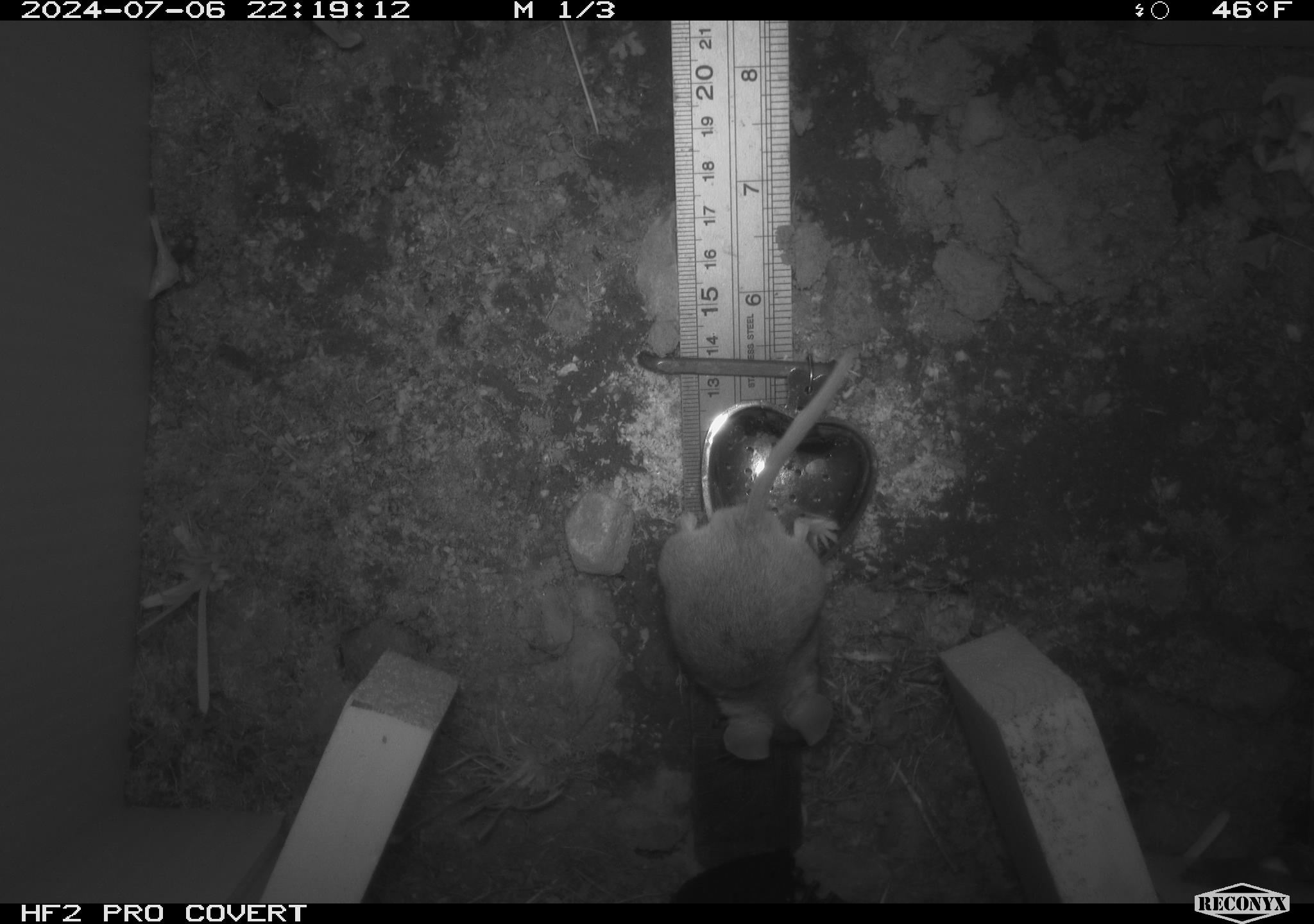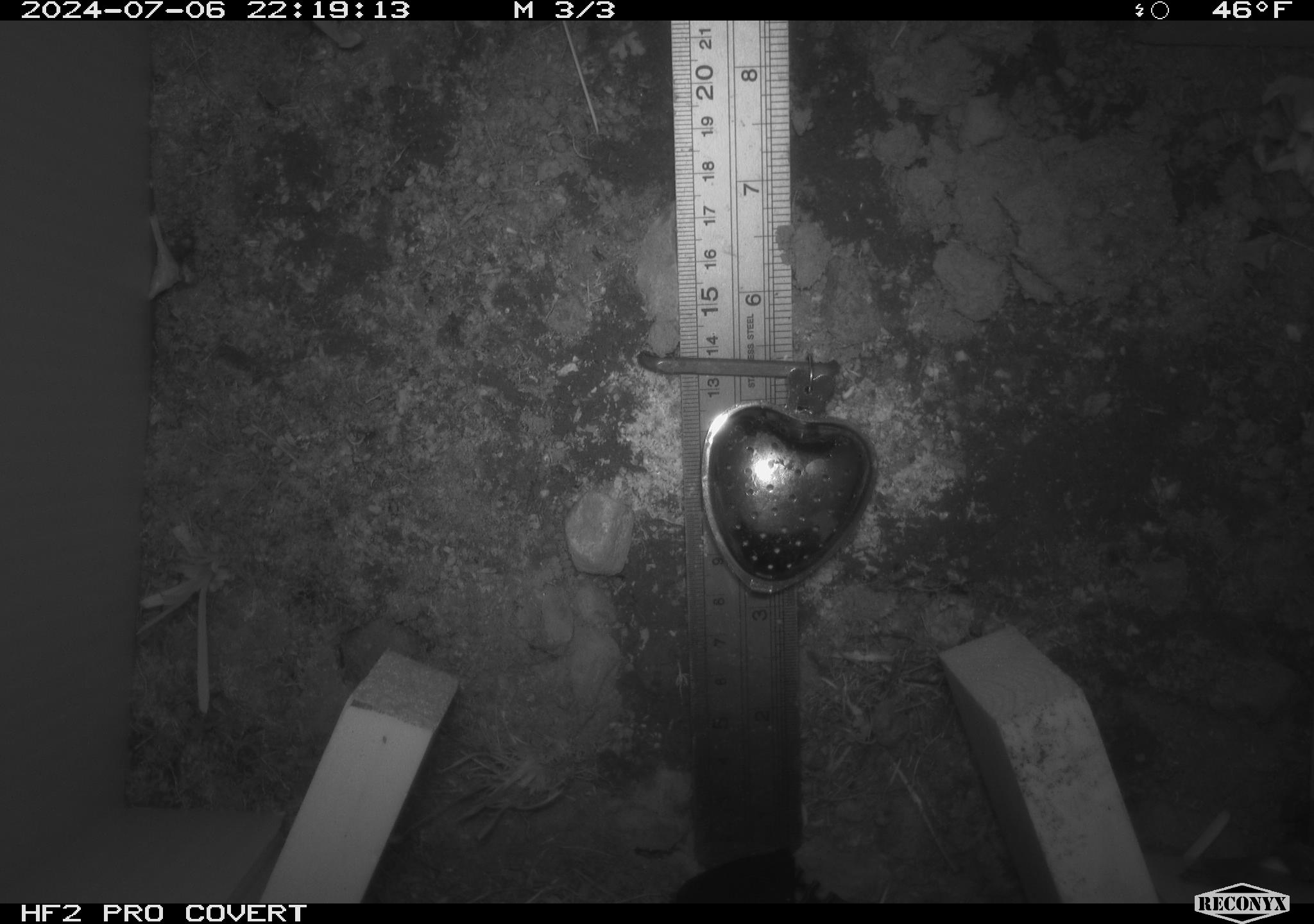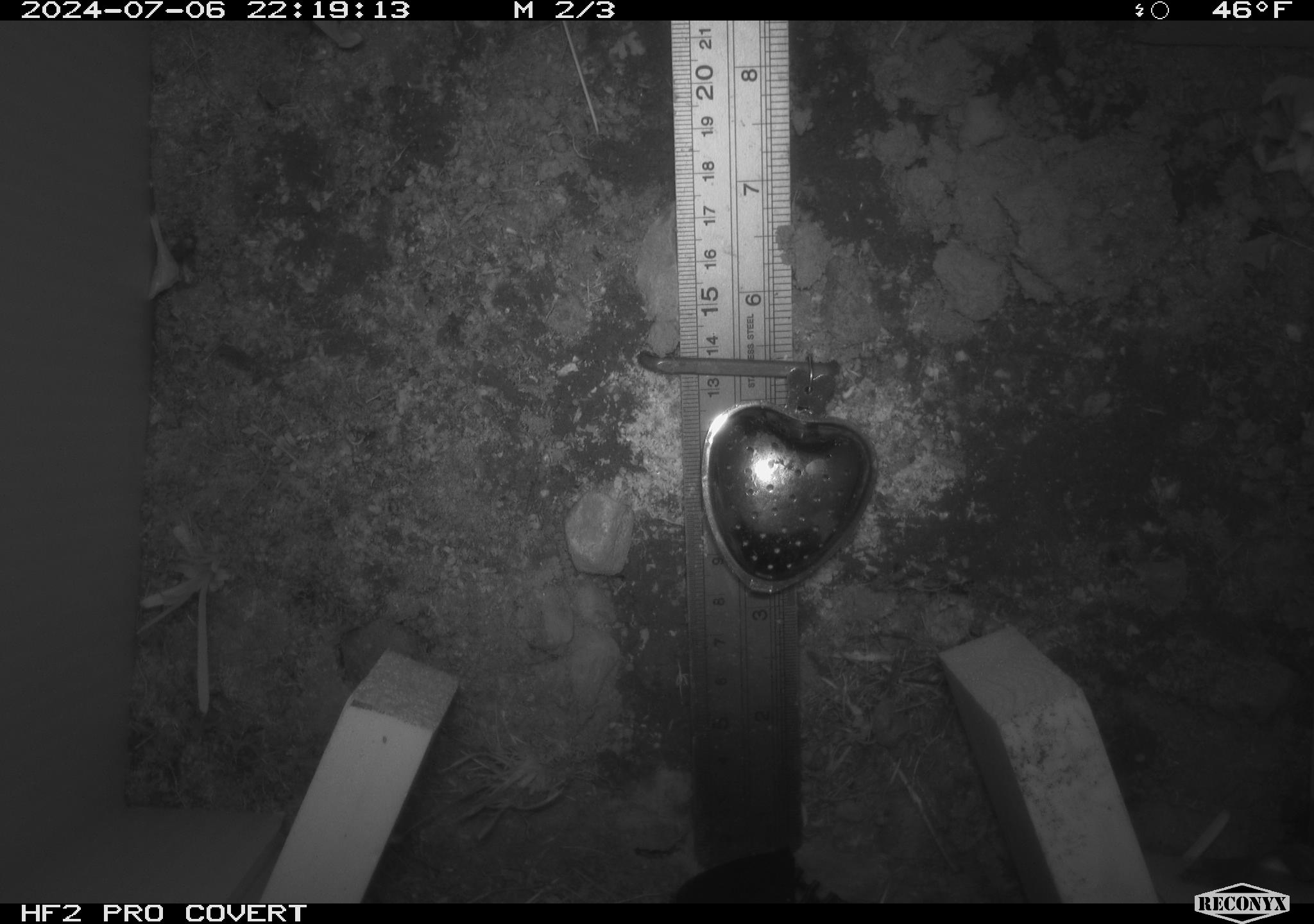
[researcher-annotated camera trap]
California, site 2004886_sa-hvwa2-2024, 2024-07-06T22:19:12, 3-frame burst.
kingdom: Animalia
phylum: Chordata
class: Mammalia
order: Rodentia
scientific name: Rodentia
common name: mouse species